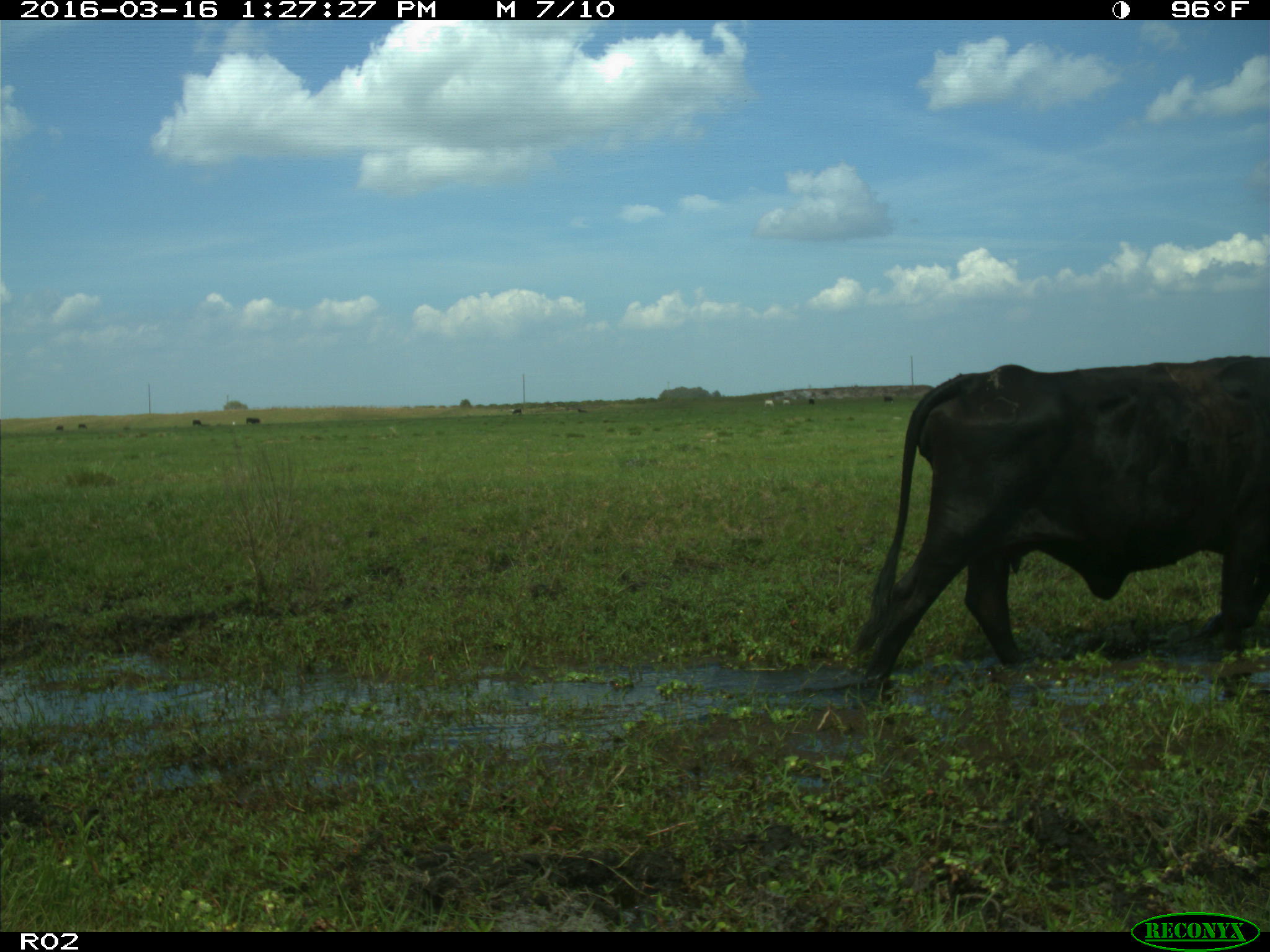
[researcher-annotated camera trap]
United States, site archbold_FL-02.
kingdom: Animalia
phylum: Chordata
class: Mammalia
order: Artiodactyla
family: Bovidae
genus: Bos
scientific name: Bos taurus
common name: domestic cow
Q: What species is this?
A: Bos taurus (domestic cow).